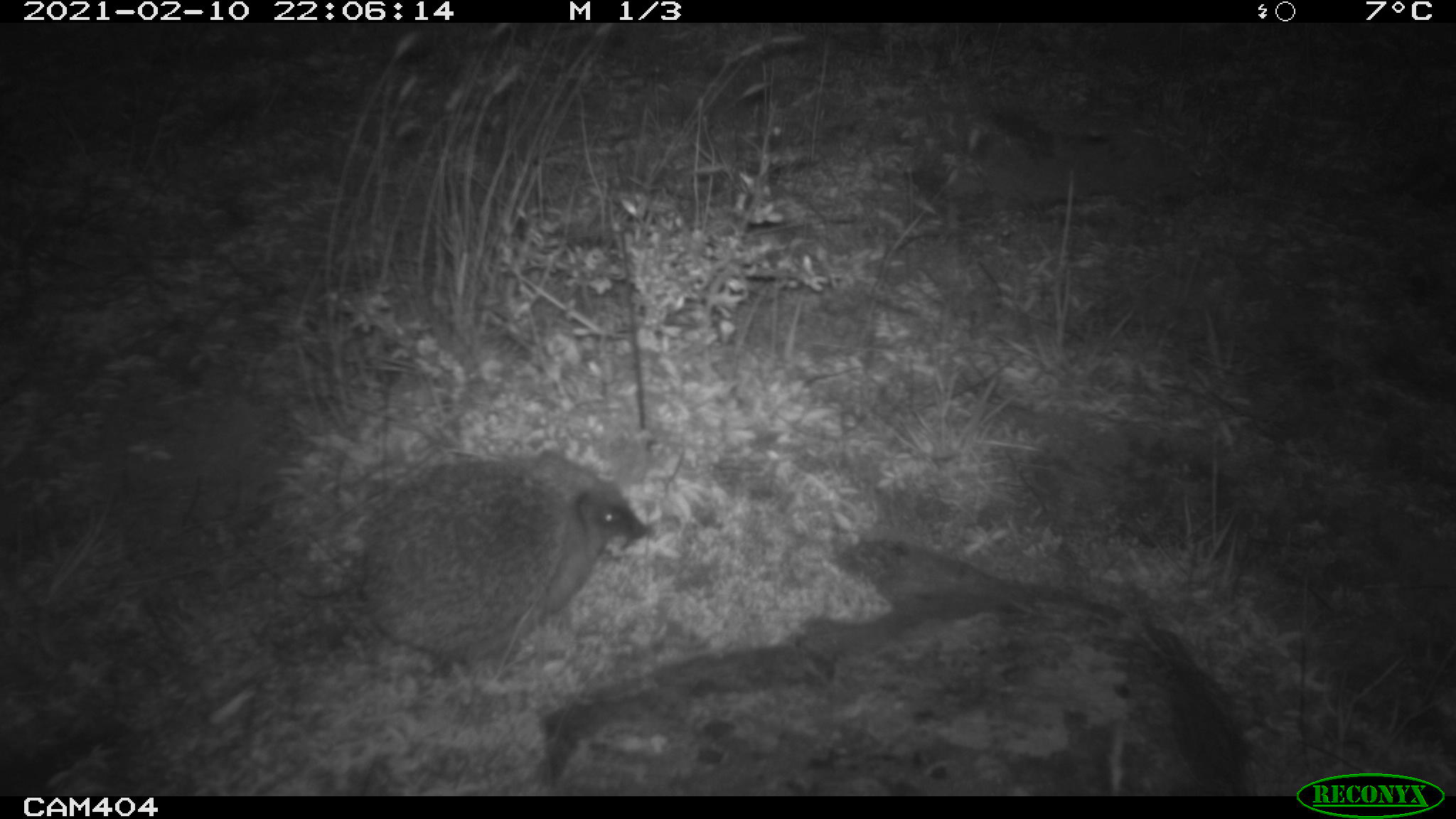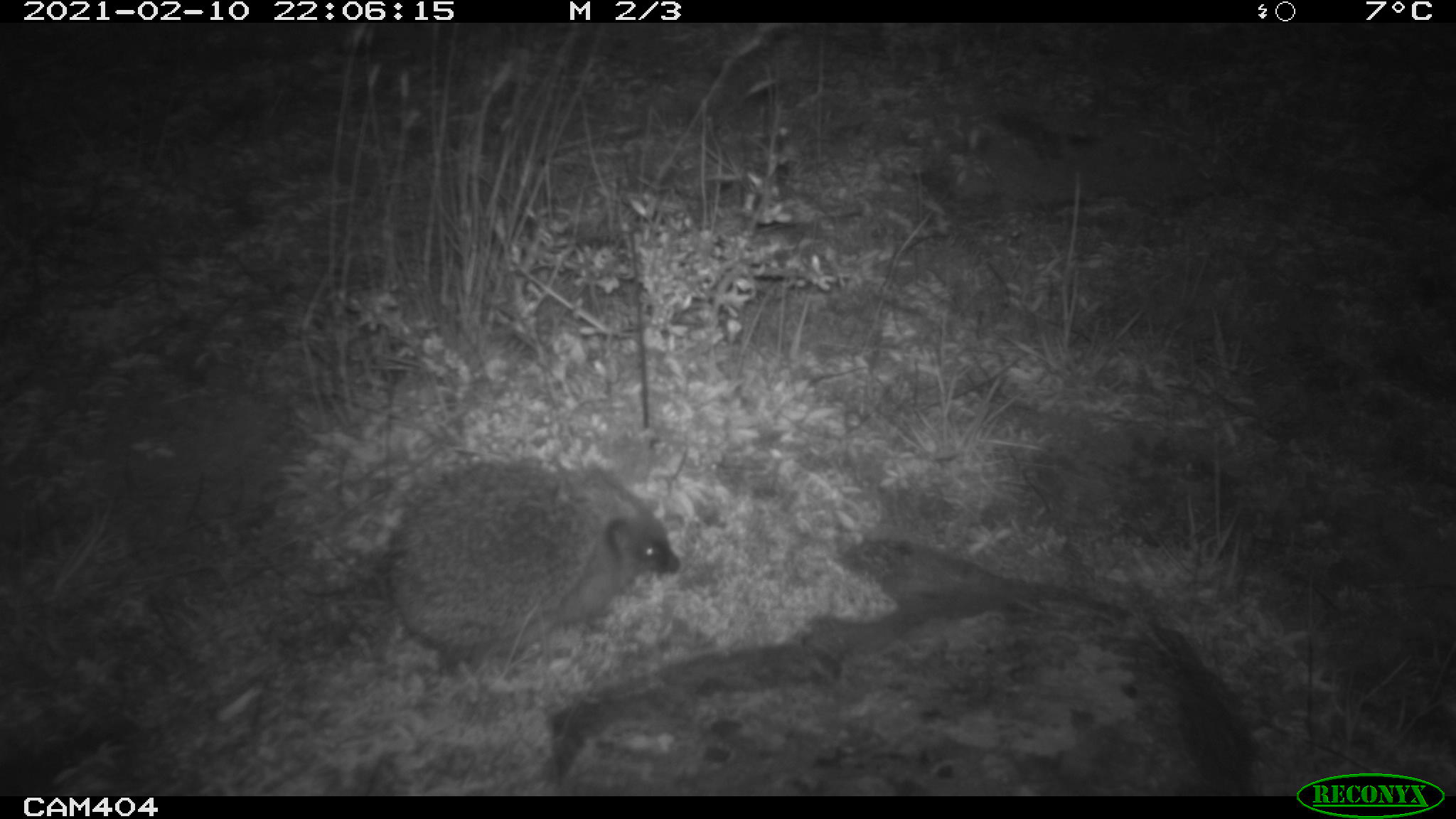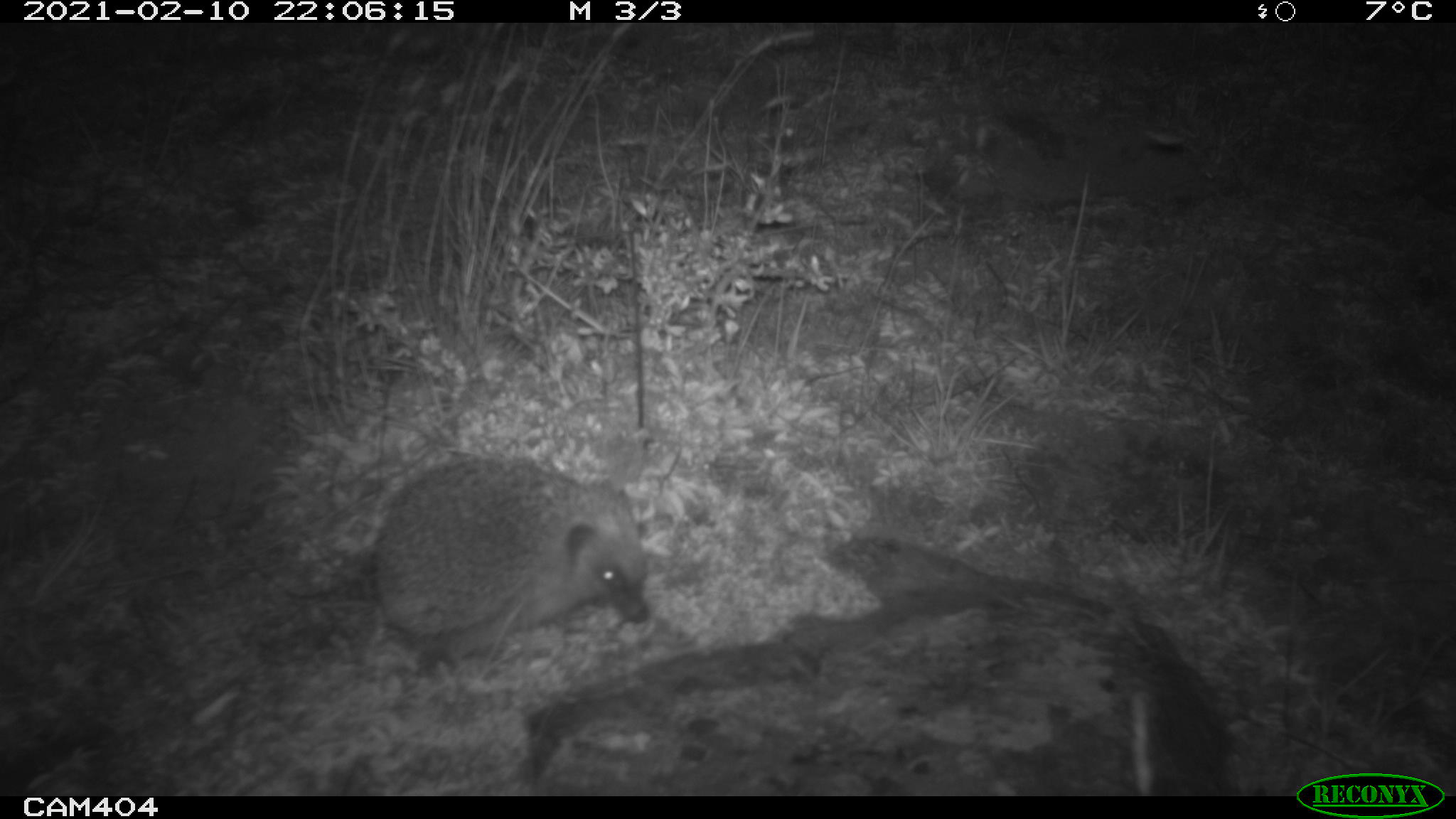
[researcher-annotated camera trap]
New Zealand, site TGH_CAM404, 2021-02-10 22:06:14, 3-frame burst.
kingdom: Animalia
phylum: Chordata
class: Mammalia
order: Eulipotyphla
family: Erinaceidae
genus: Erinaceus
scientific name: Erinaceus europaeus europaeus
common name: european hedgehog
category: hedgehog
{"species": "hedgehog (european hedgehog) (Erinaceus europaeus europaeus)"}